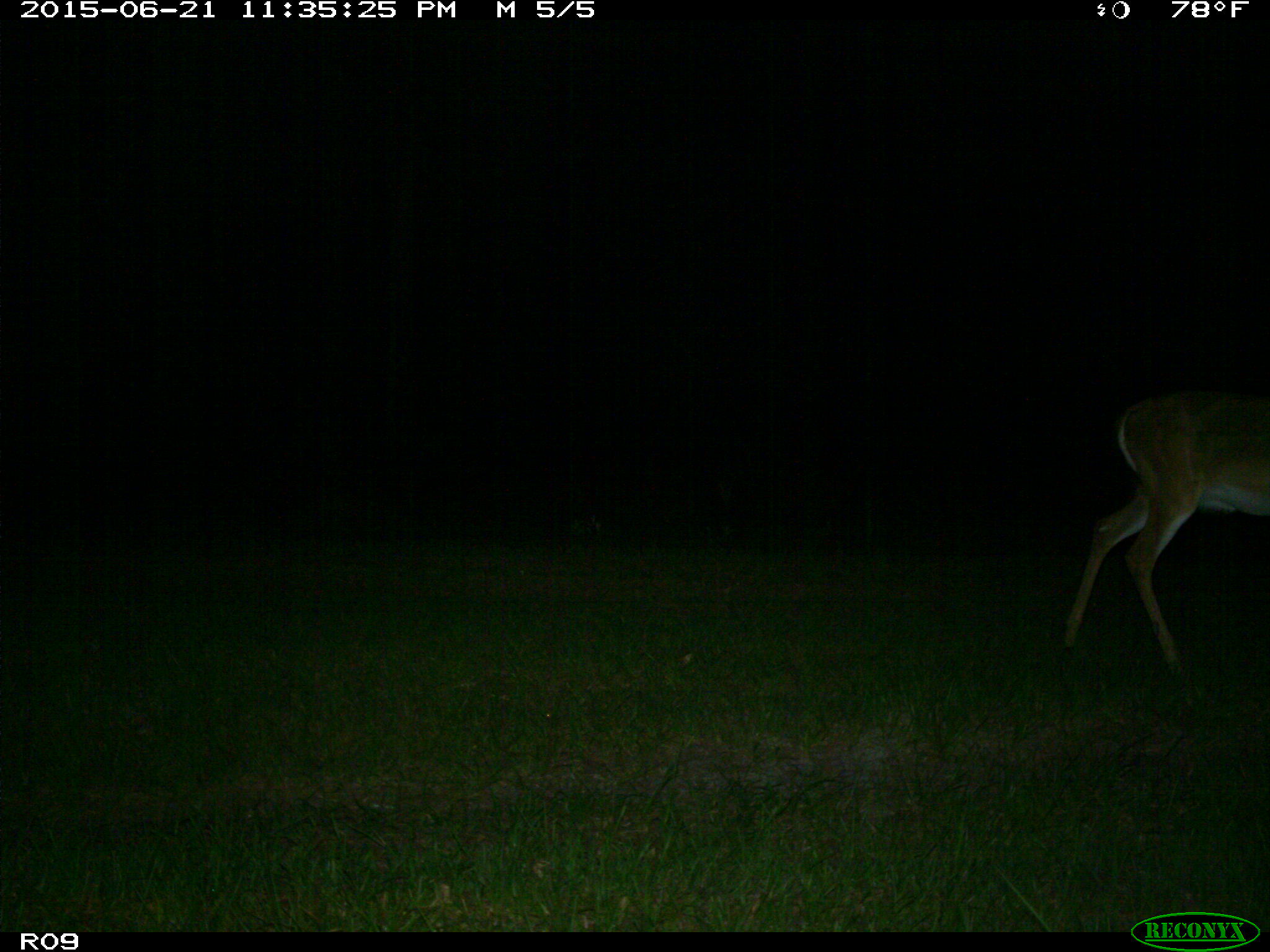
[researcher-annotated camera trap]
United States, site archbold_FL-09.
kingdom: Animalia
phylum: Chordata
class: Mammalia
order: Artiodactyla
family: Cervidae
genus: Odocoileus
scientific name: Odocoileus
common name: deer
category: unidentified deer